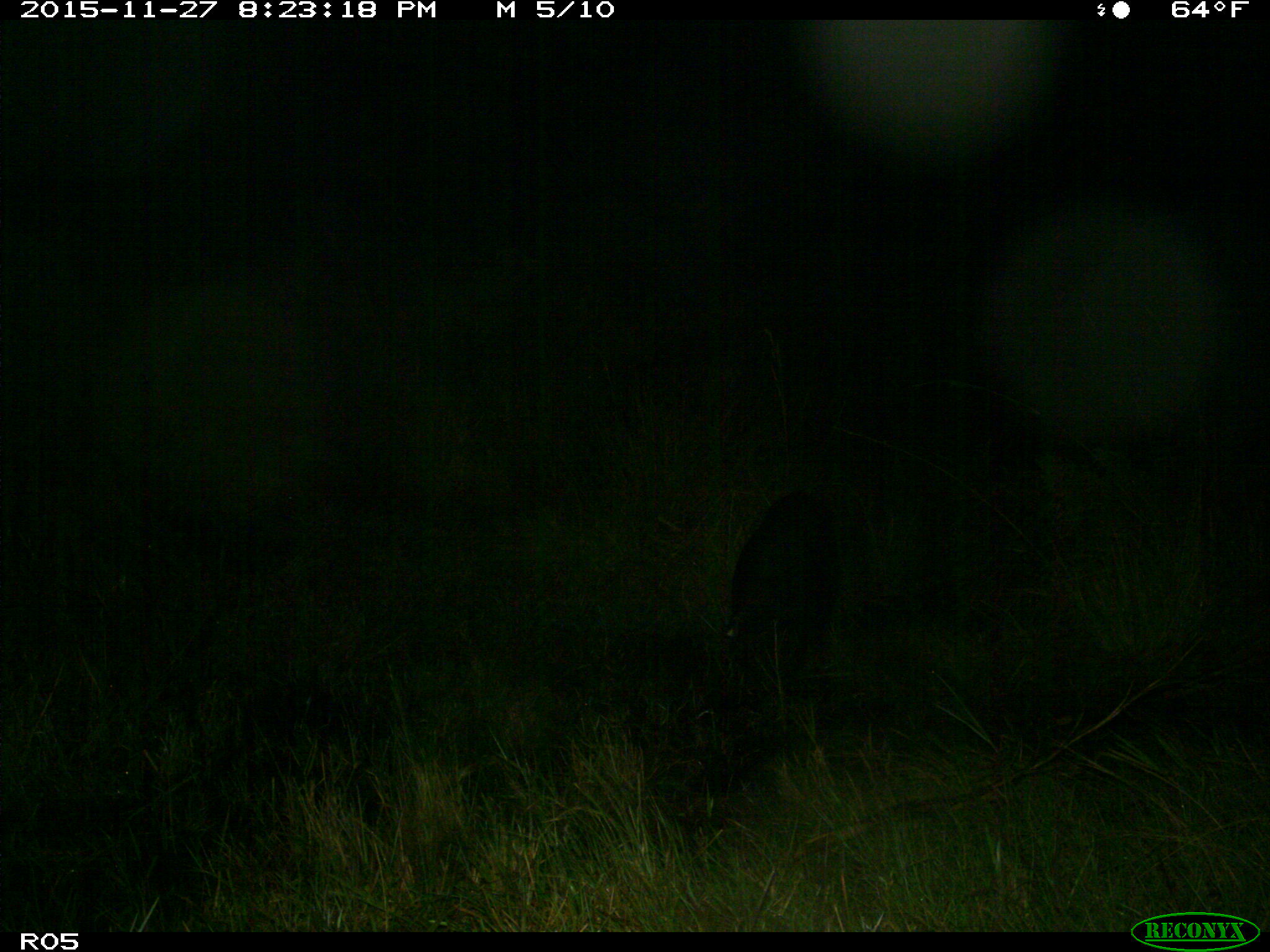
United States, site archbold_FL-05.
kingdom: Animalia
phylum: Chordata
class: Mammalia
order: Artiodactyla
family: Suidae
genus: Sus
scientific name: Sus scrofa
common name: wild boar